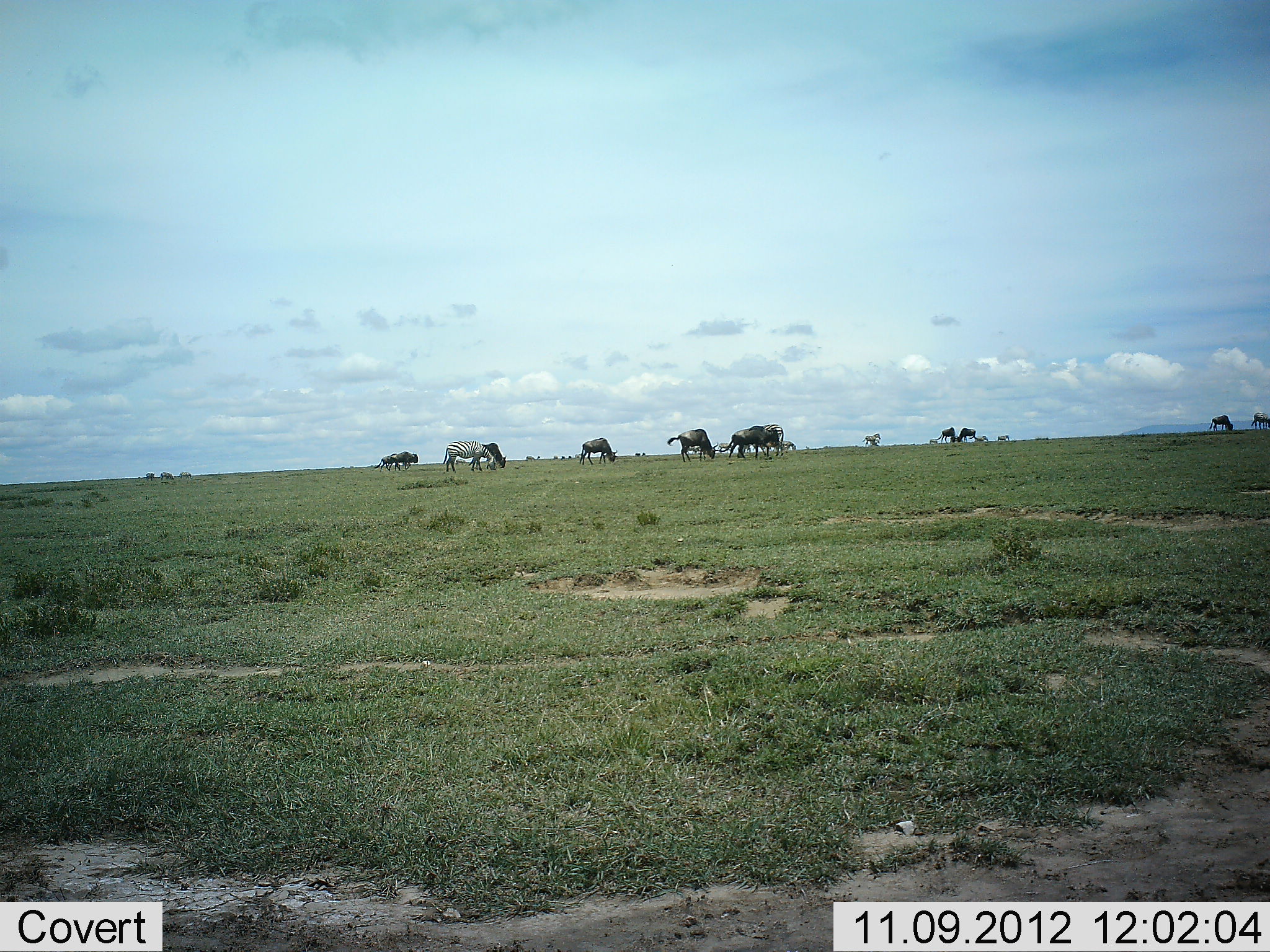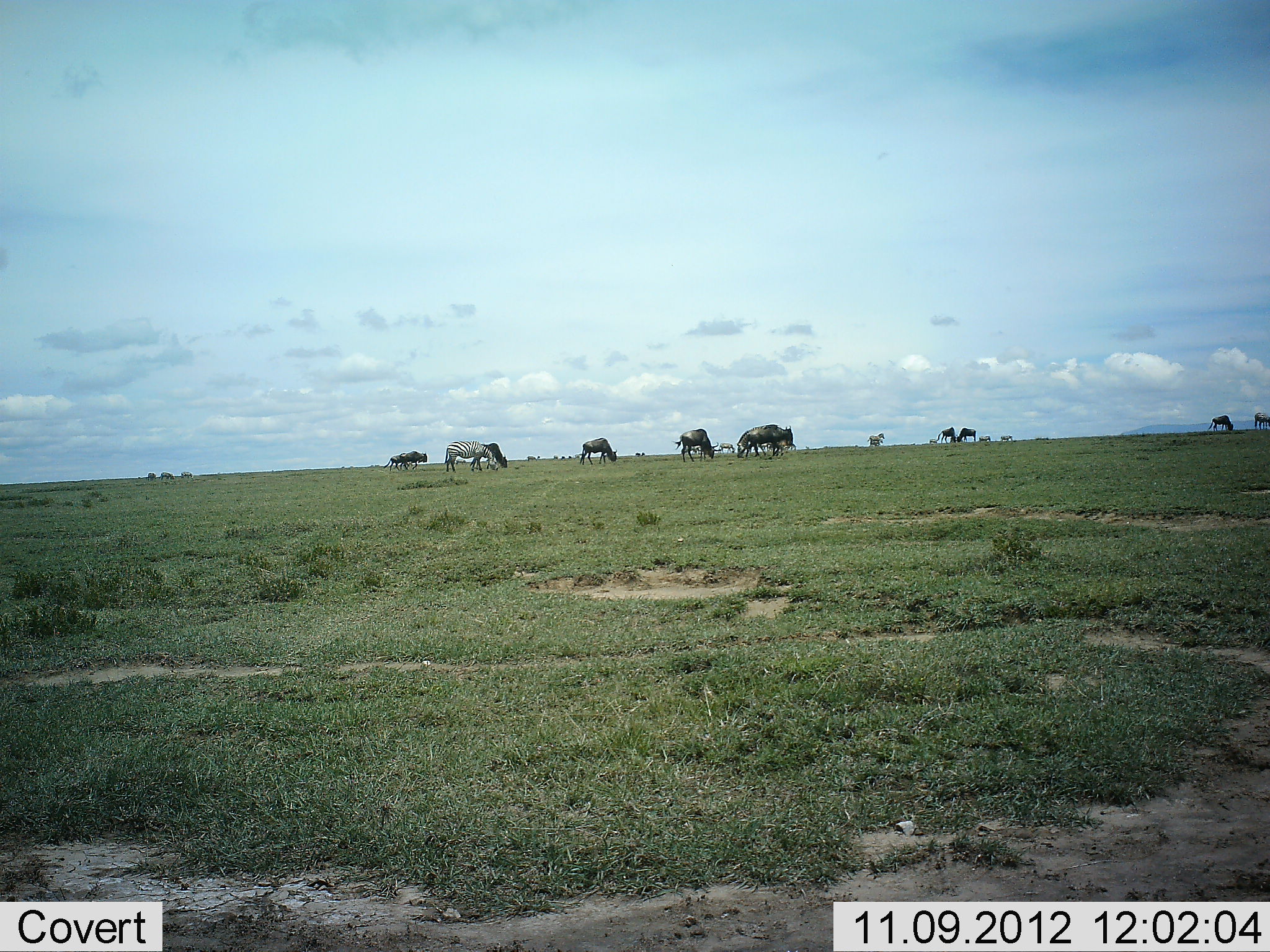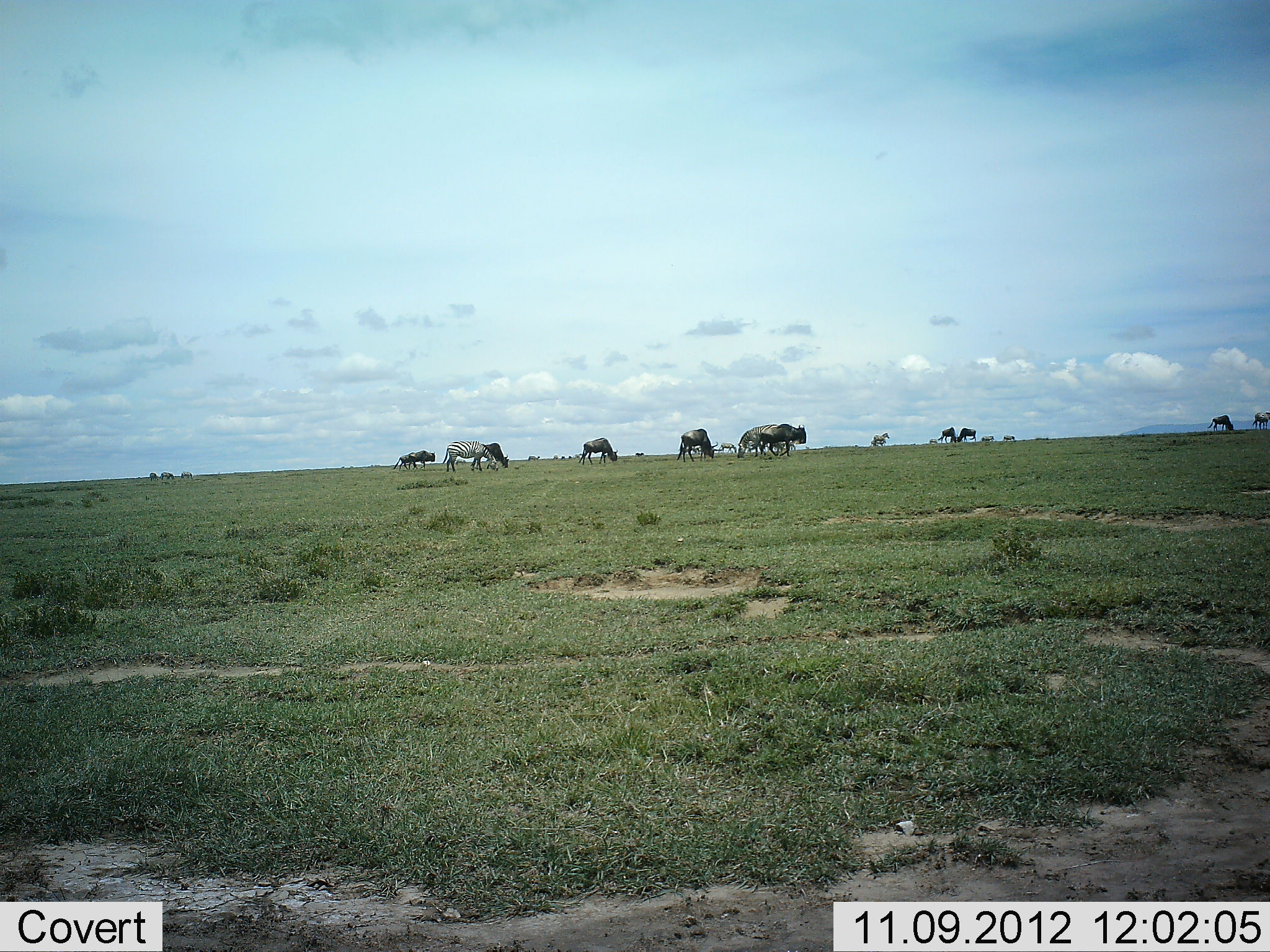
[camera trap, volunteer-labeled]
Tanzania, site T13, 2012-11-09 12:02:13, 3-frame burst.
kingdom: Animalia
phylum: Chordata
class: Mammalia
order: Artiodactyla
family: Bovidae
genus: Connochaetes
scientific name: Connochaetes taurinus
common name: blue wildebeest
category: wildebeest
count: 11-50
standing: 25%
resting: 0%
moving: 62%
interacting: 6%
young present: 0%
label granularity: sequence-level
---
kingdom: Animalia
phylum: Chordata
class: Mammalia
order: Perissodactyla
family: Equidae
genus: Equus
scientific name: Equus quagga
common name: plains zebra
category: zebra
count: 4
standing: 54%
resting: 0%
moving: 15%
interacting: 0%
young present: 0%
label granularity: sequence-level